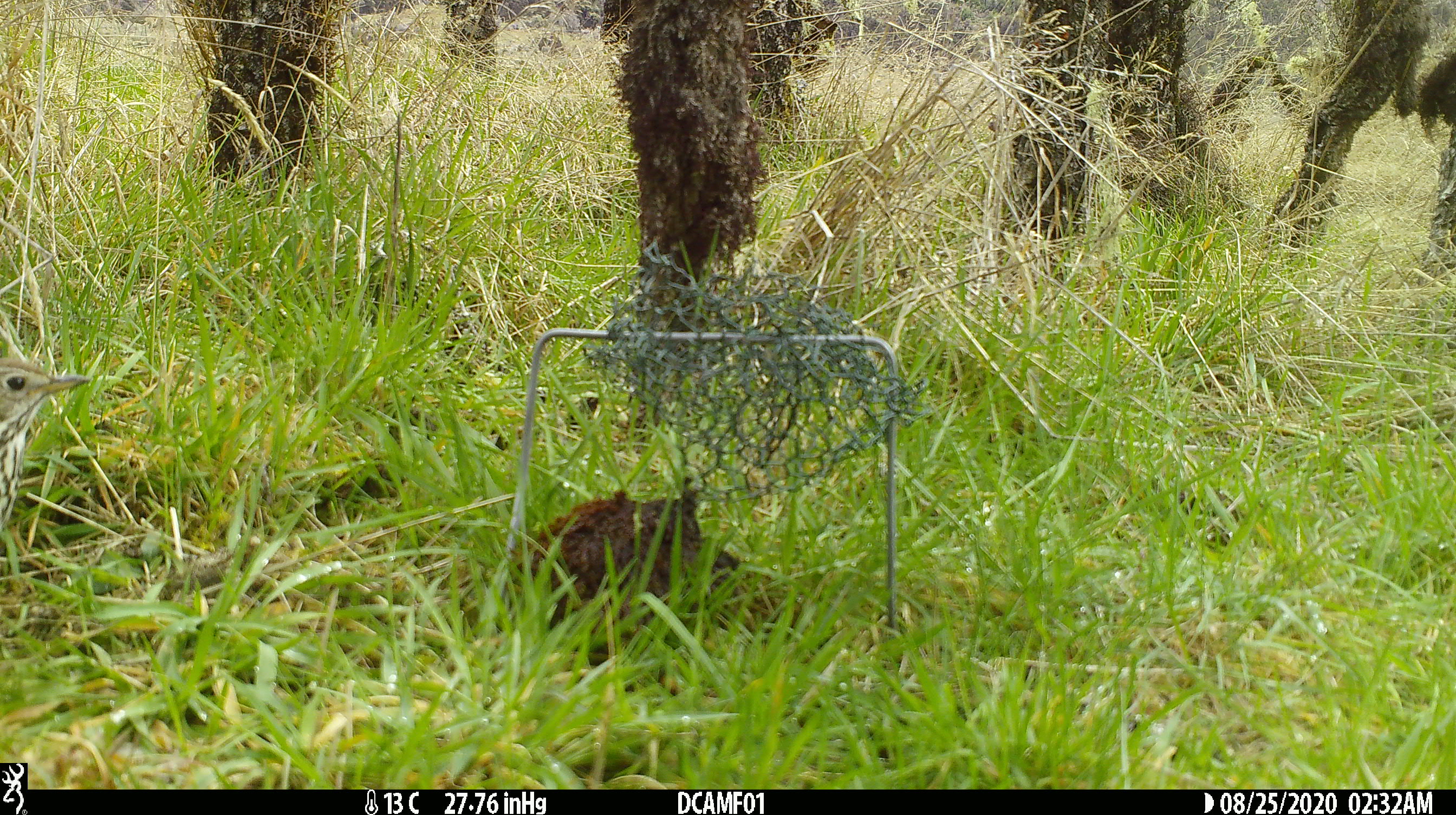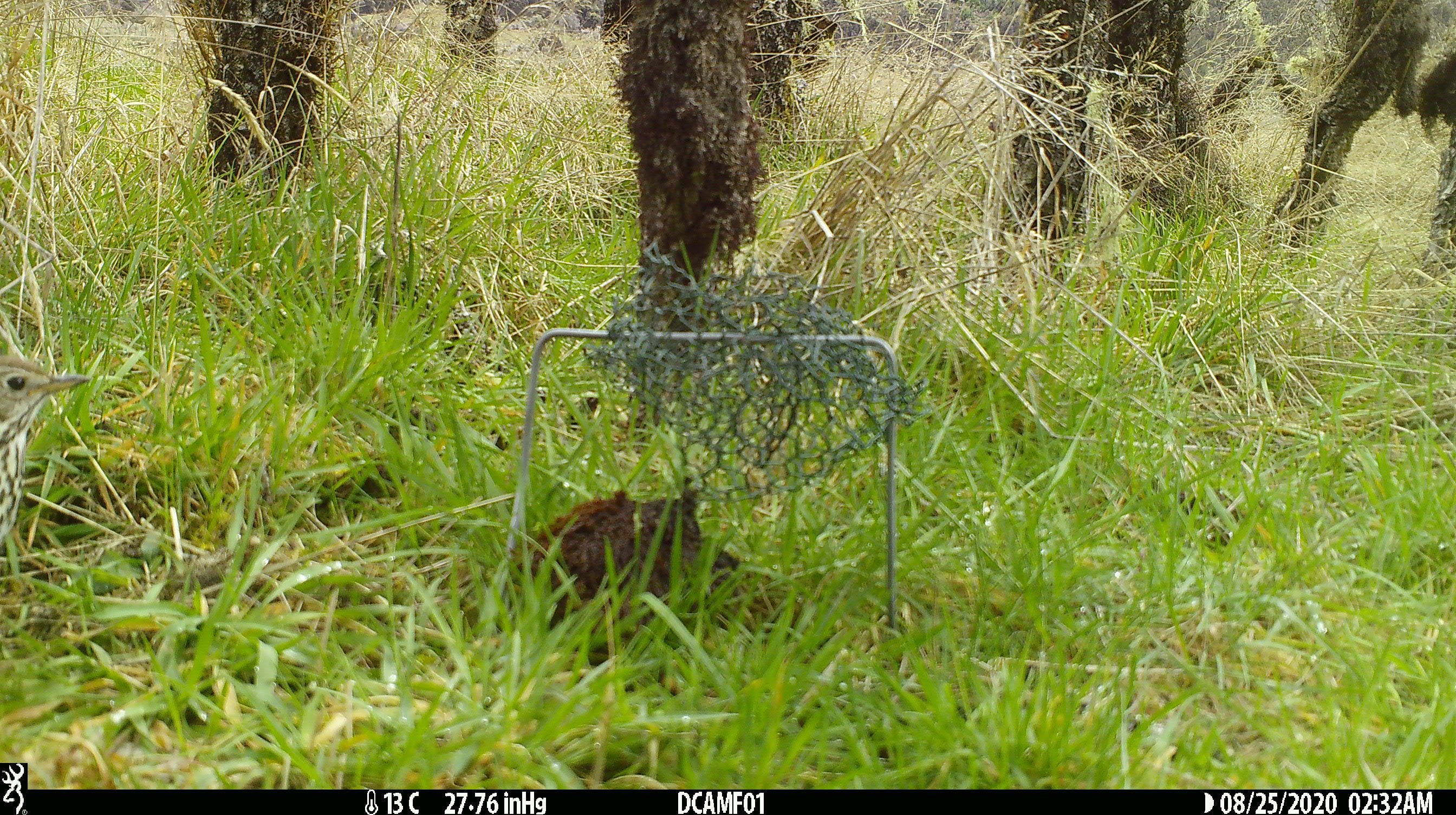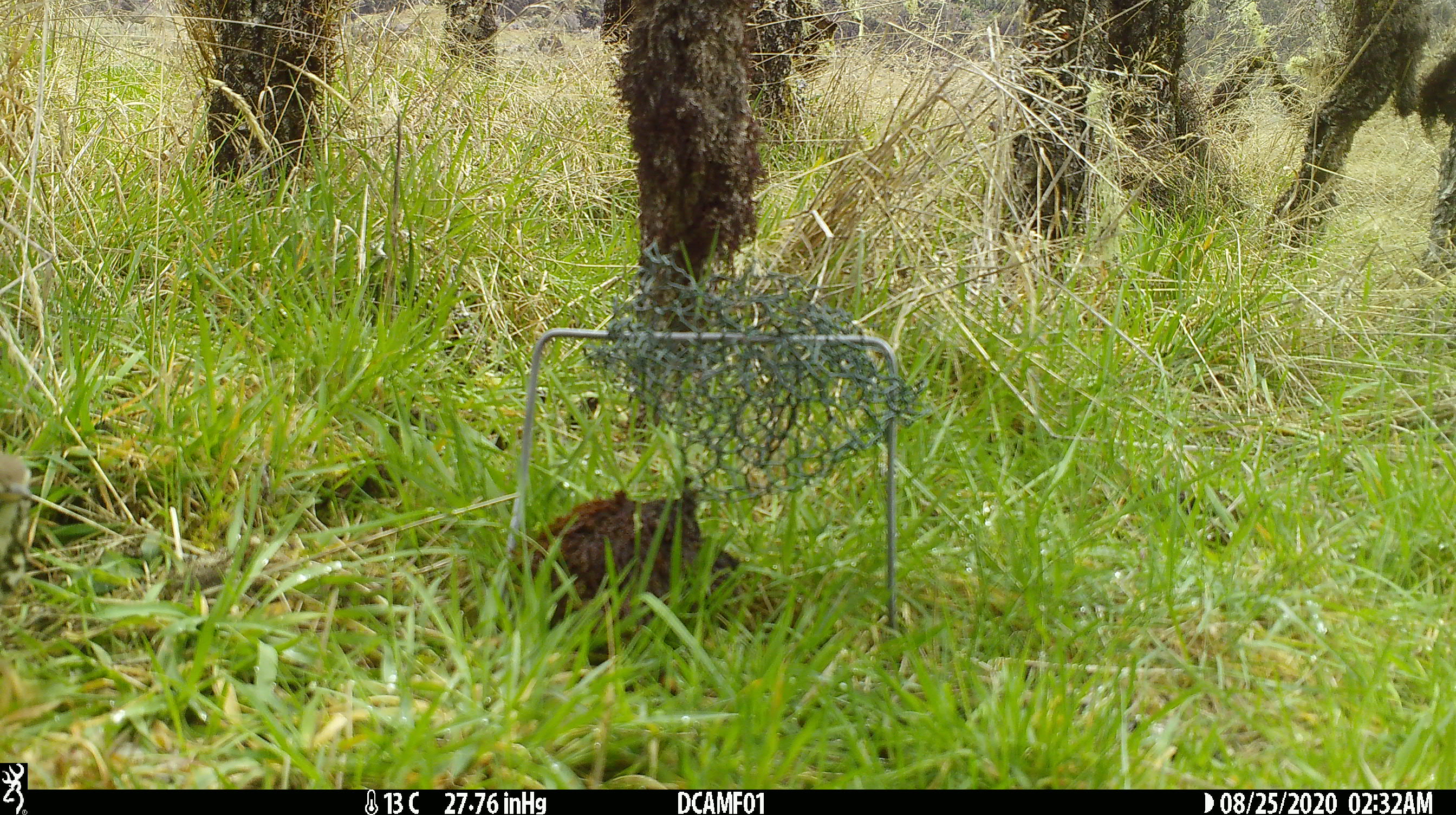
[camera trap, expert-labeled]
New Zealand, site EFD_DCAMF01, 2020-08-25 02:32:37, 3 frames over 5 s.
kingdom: Animalia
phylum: Chordata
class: Aves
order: Passeriformes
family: Turdidae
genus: Turdus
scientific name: Turdus philomelos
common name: song thrush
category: thrush